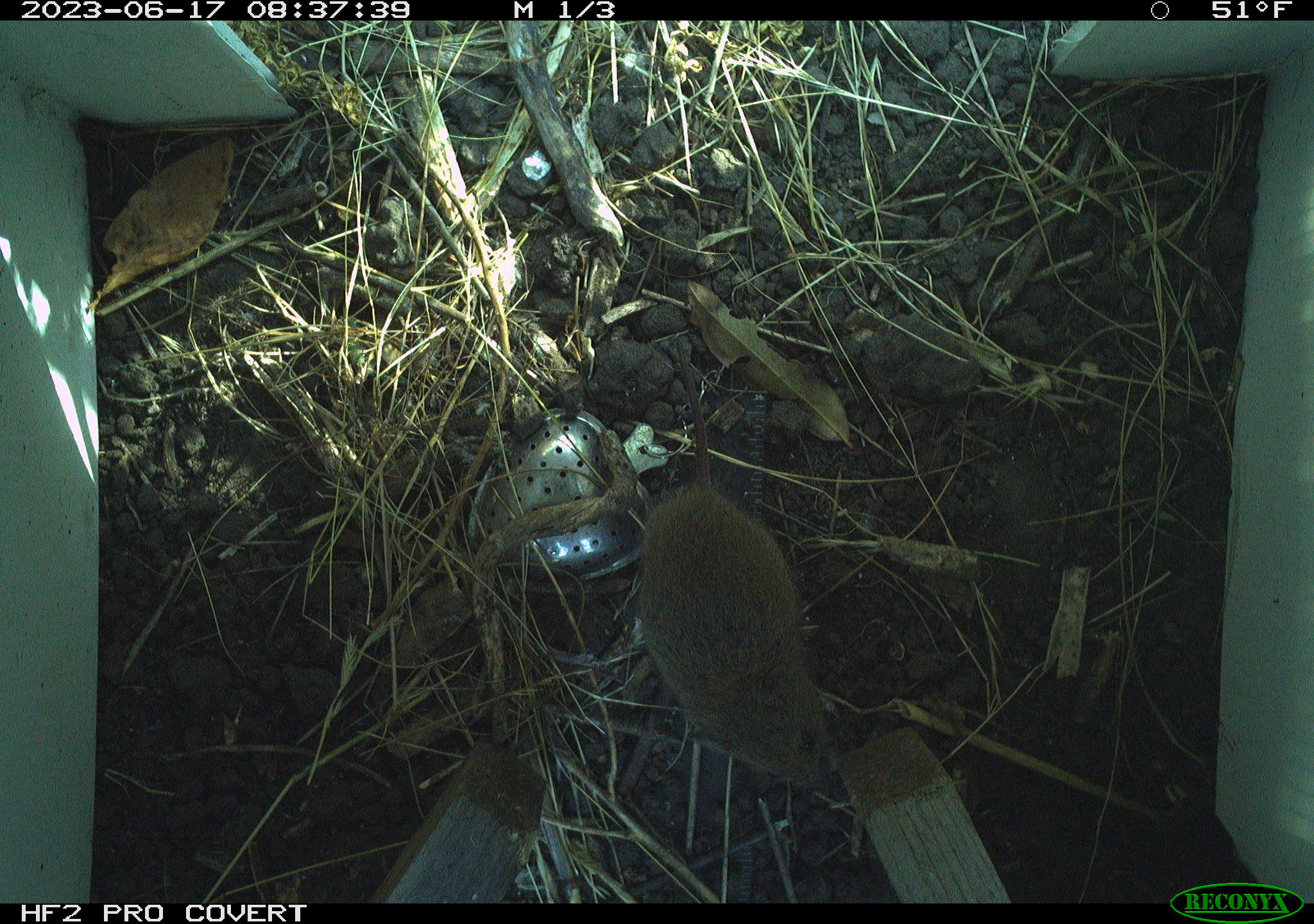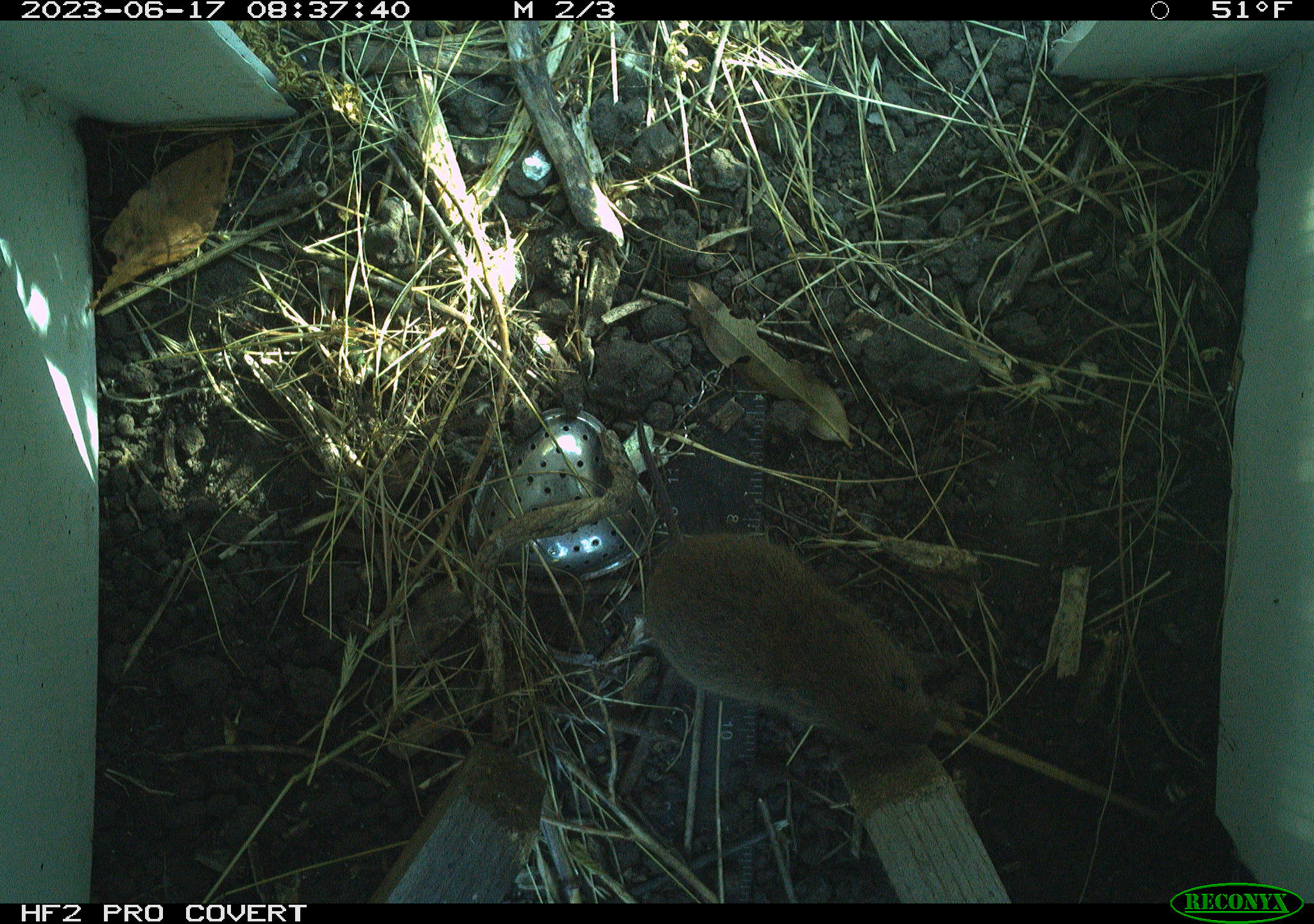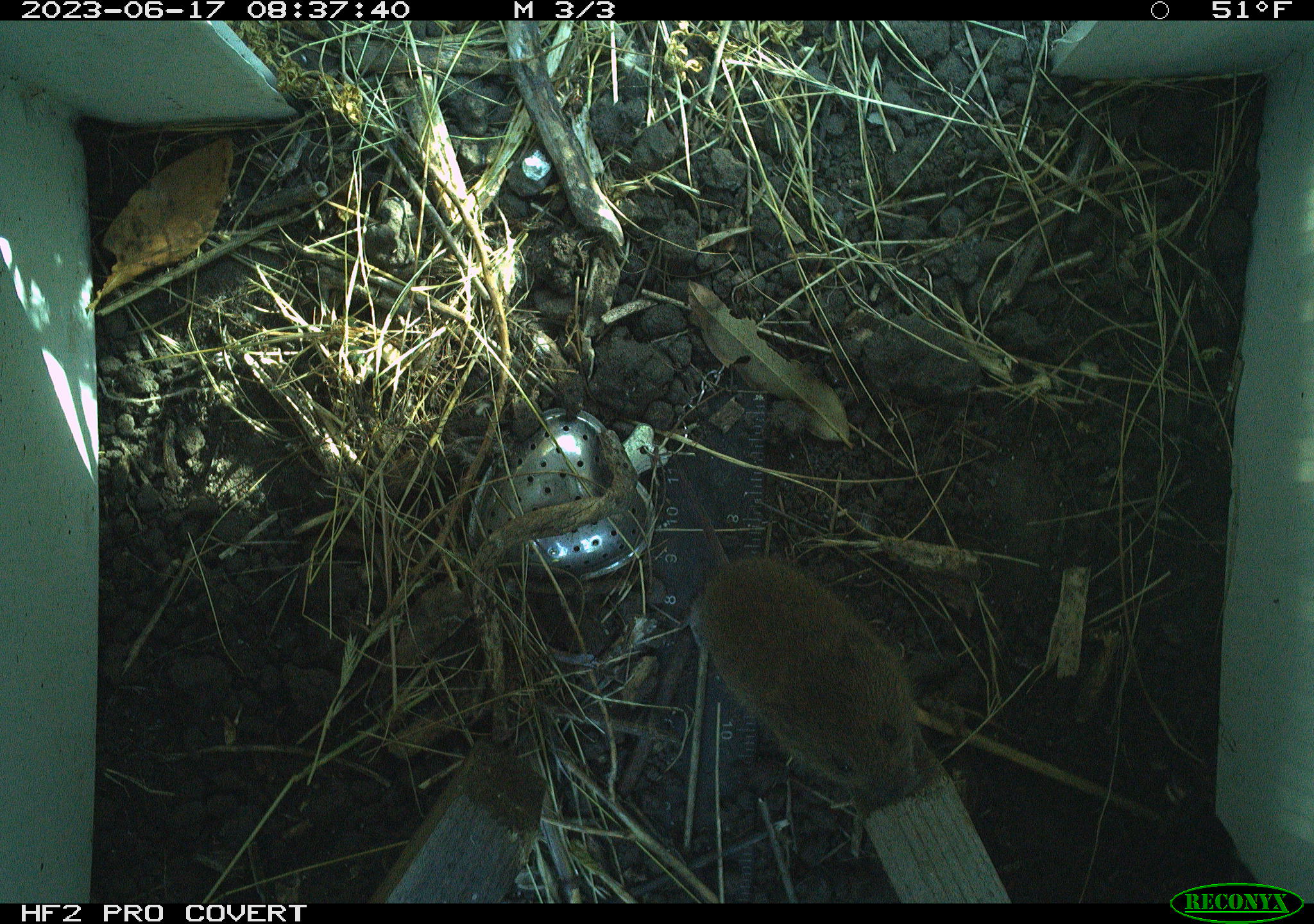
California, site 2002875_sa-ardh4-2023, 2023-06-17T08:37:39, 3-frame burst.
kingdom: Animalia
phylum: Chordata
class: Mammalia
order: Rodentia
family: Cricetidae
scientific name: Arvicolinae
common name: voles, lemmings, and muskrats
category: arvicolinae subfamily